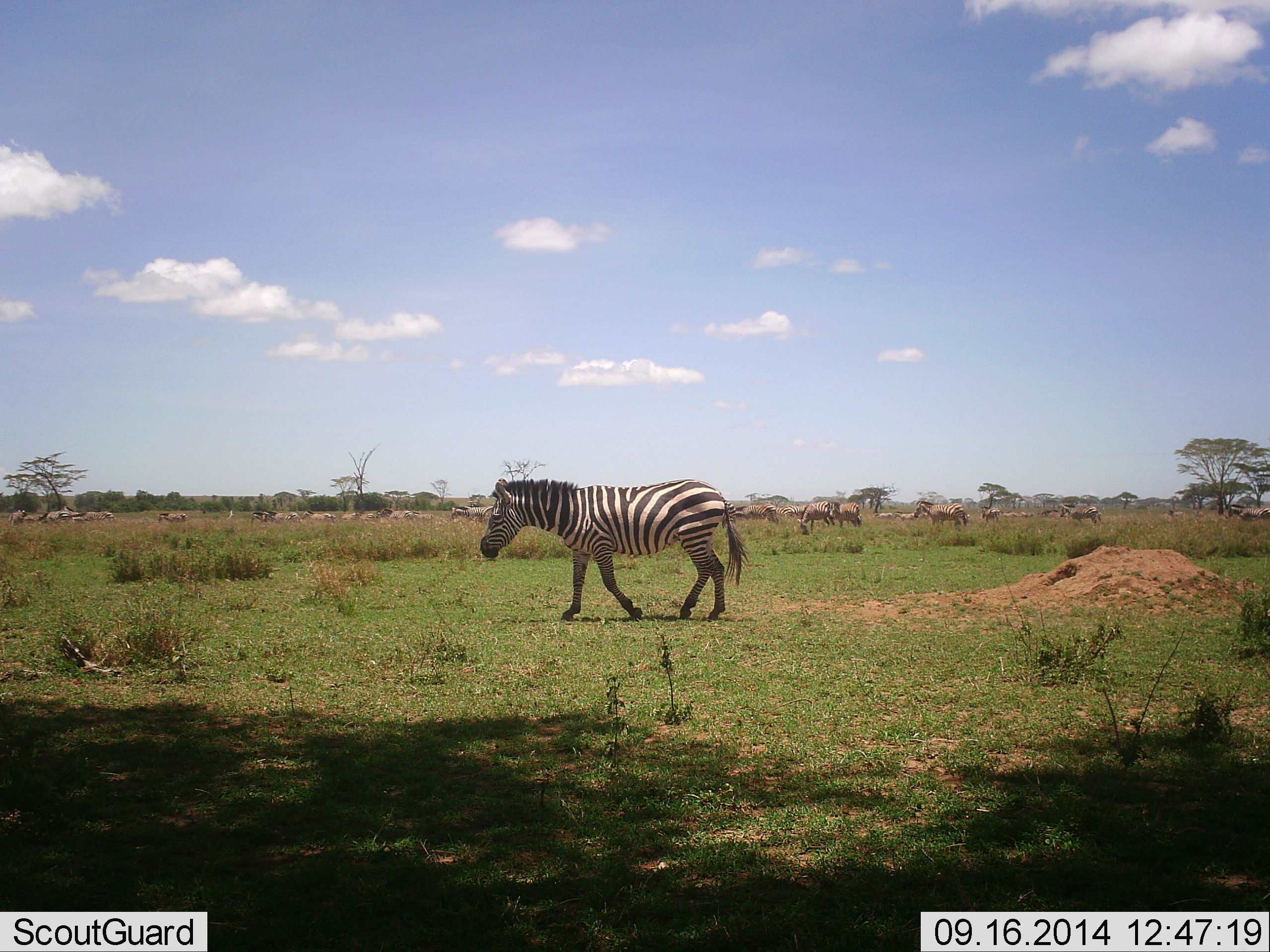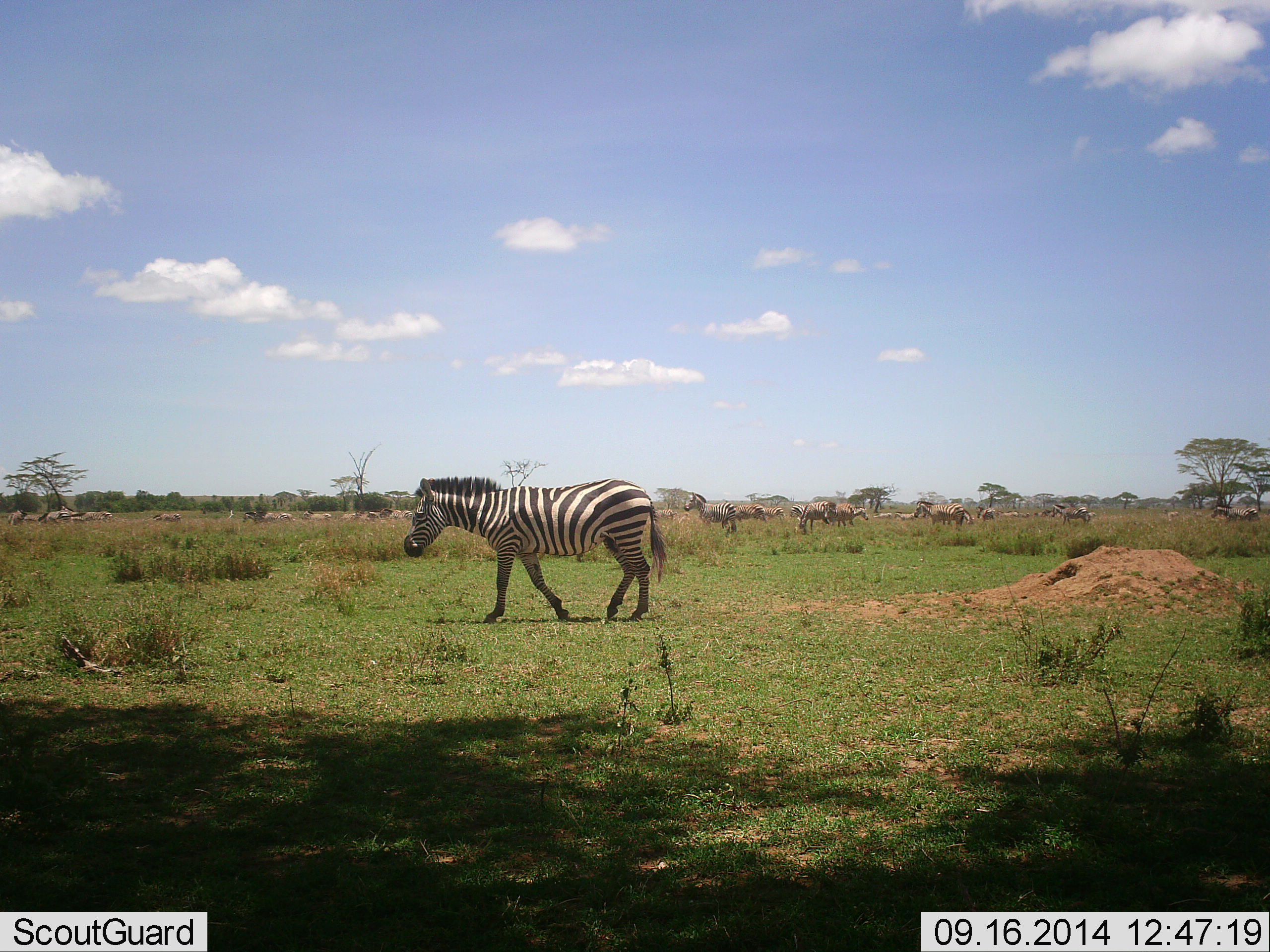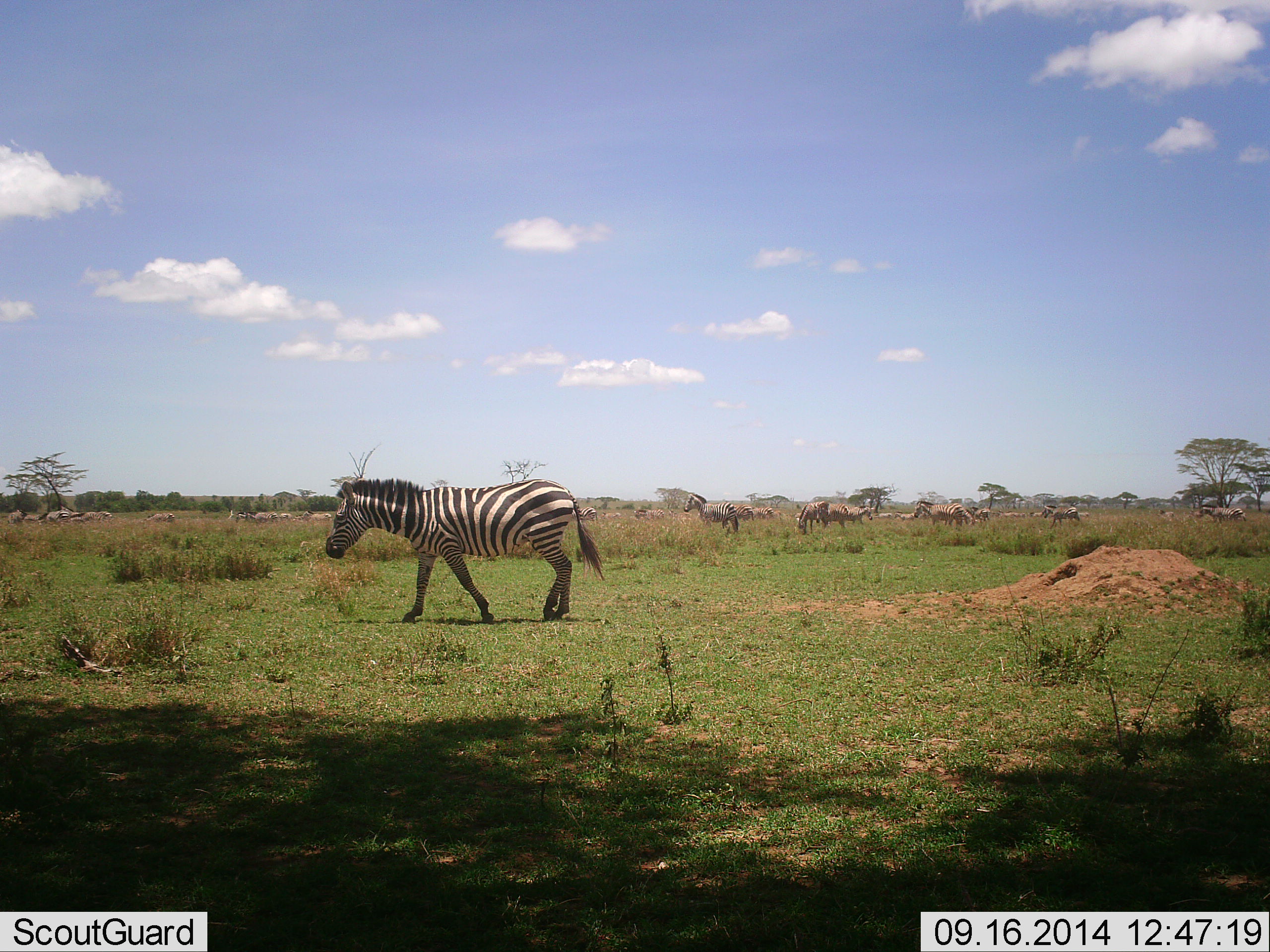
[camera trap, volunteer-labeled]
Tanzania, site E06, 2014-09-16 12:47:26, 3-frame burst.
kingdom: Animalia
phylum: Chordata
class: Mammalia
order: Perissodactyla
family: Equidae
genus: Equus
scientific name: Equus quagga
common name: plains zebra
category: zebra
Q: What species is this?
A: Zebra (plains zebra) (Equus quagga).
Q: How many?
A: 1.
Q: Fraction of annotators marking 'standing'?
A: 30%.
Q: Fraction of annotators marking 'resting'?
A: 0%.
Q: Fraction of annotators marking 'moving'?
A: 100%.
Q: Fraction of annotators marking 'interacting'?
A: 0%.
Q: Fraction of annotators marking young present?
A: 0%.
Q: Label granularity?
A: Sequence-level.